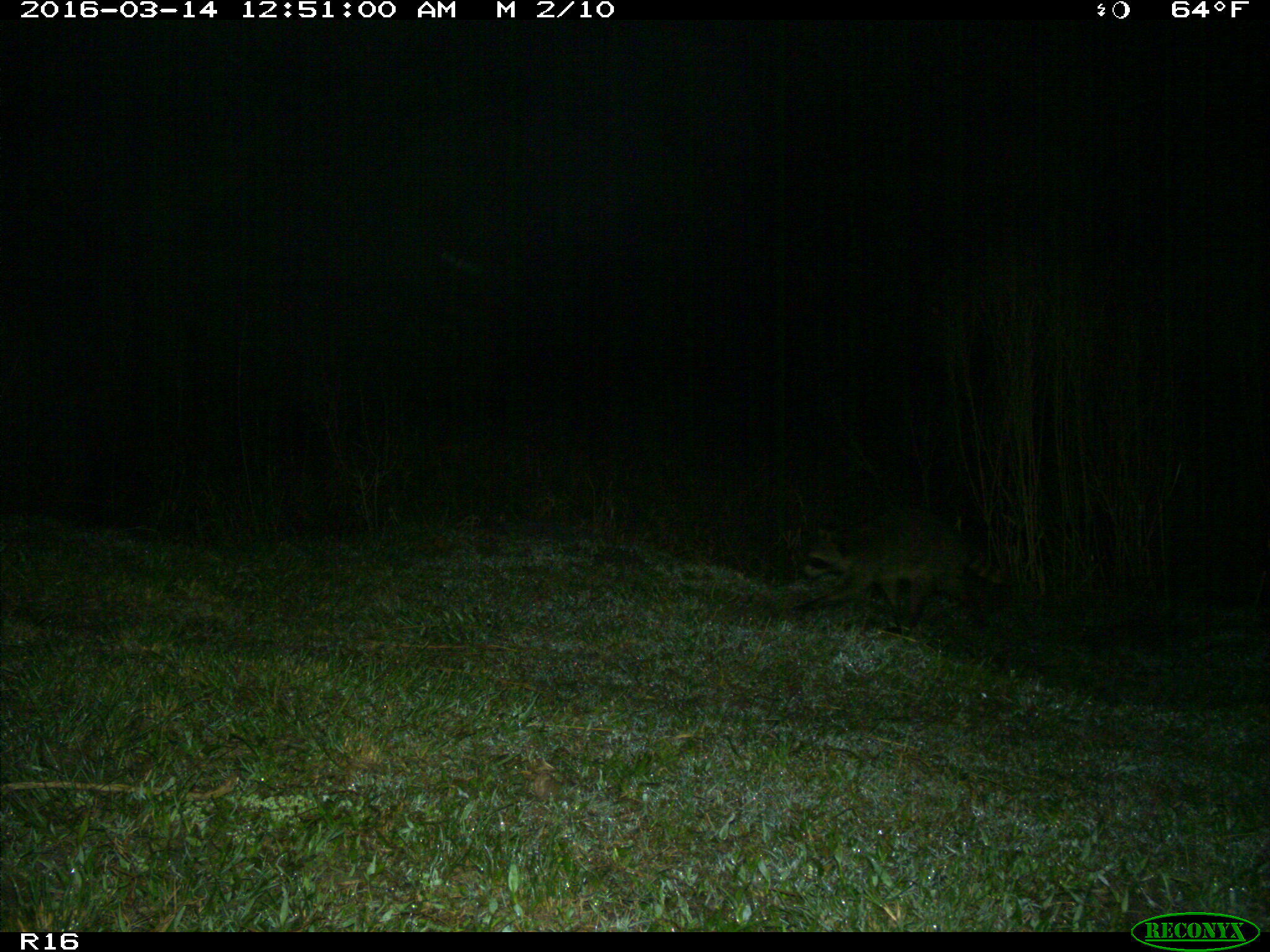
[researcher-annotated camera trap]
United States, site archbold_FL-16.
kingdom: Animalia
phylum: Chordata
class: Mammalia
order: Carnivora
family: Procyonidae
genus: Procyon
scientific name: Procyon lotor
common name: common raccoon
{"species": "Procyon lotor (common raccoon)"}